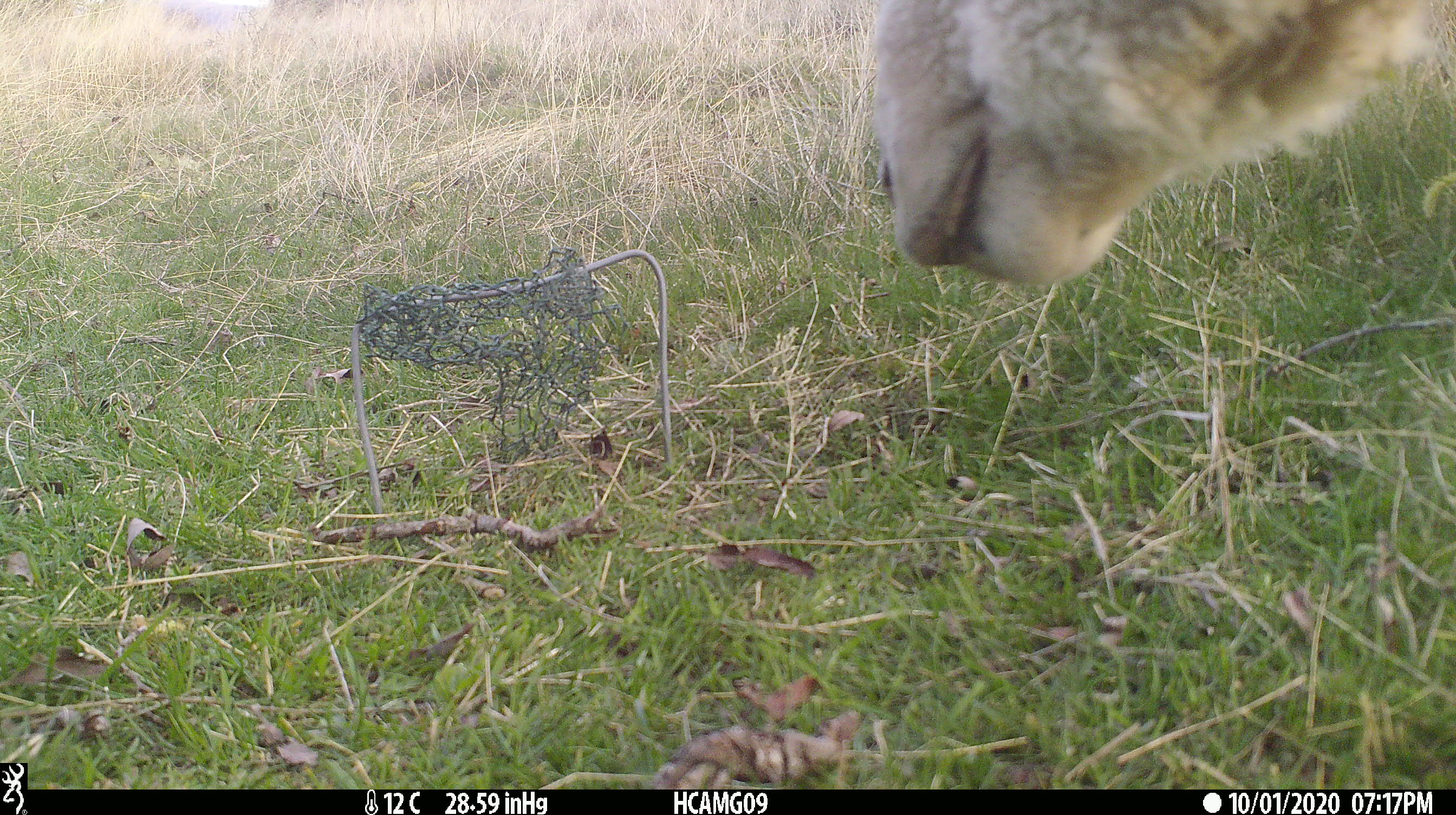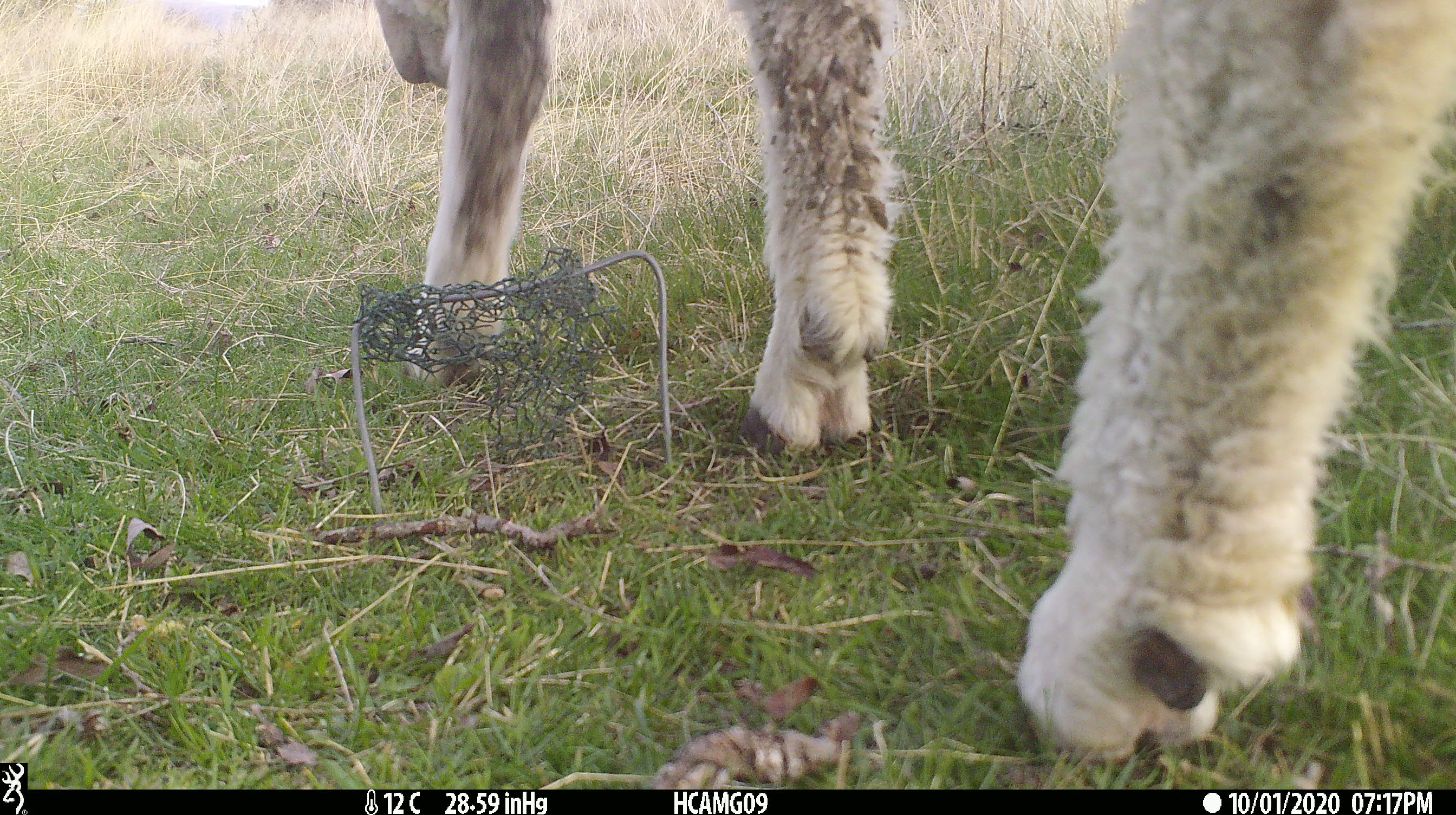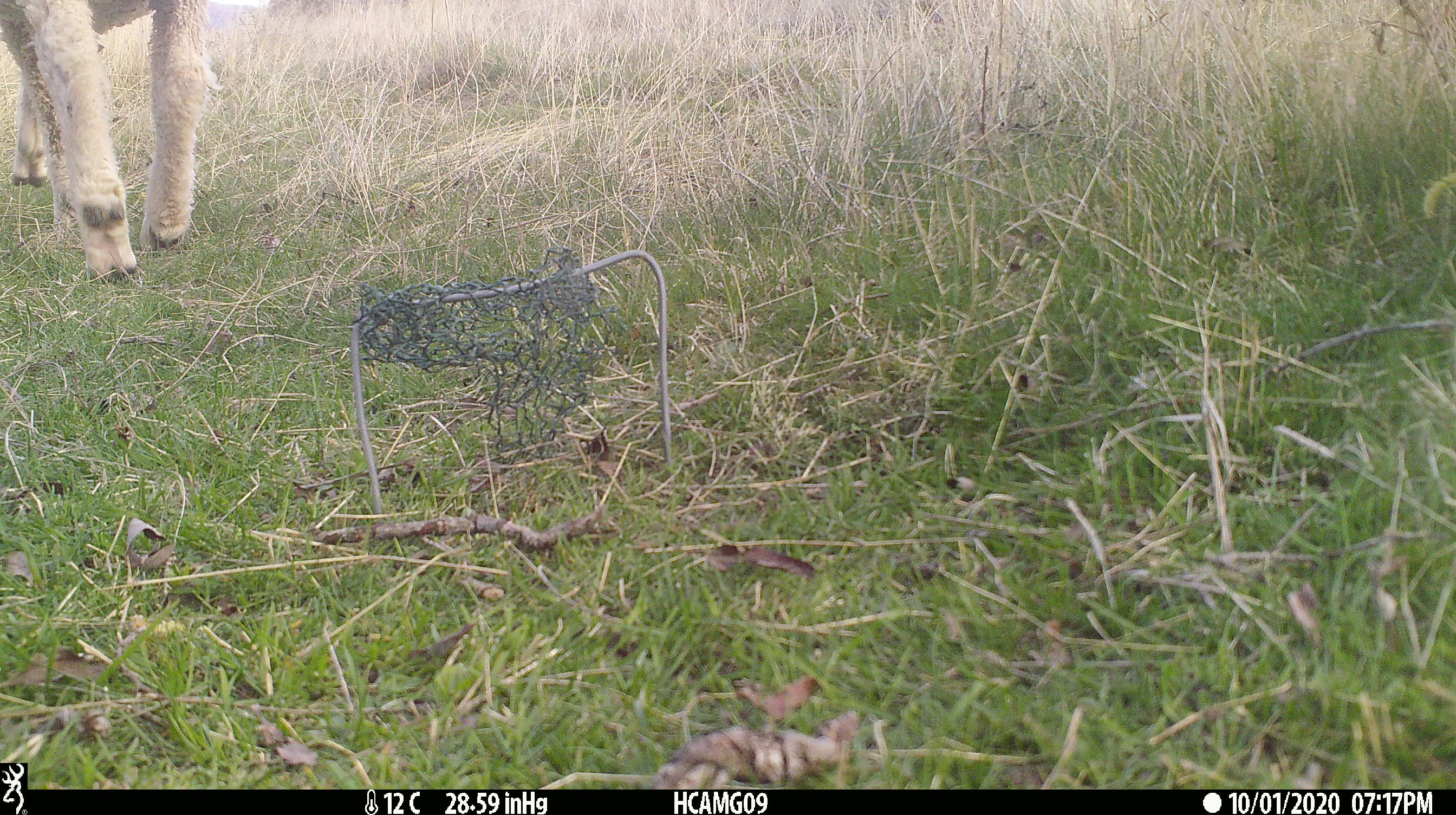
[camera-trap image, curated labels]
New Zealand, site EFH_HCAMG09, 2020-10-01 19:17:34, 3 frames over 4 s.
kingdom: Animalia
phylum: Chordata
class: Mammalia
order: Artiodactyla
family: Bovidae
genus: Ovis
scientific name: Ovis aries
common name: domestic sheep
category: sheep